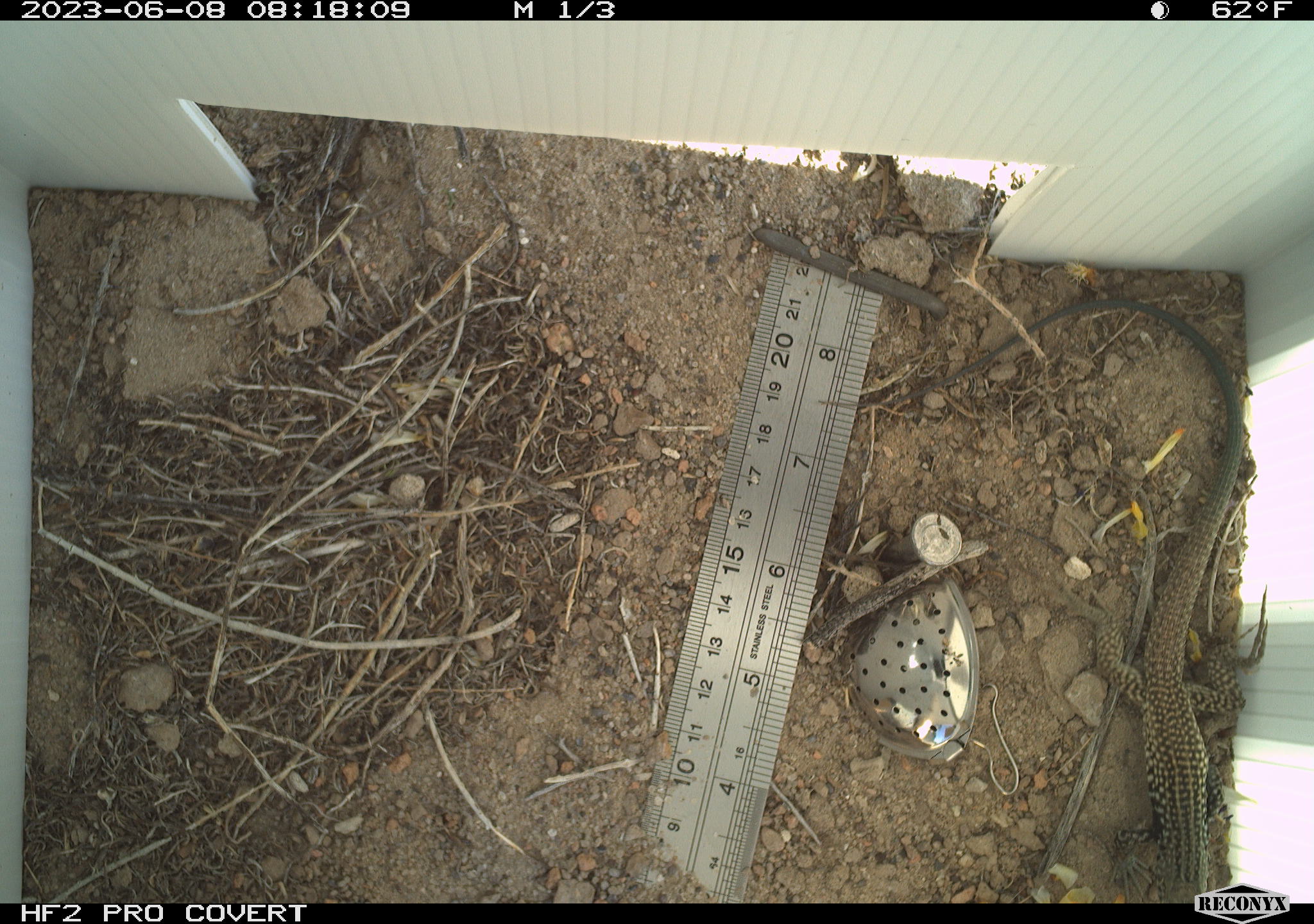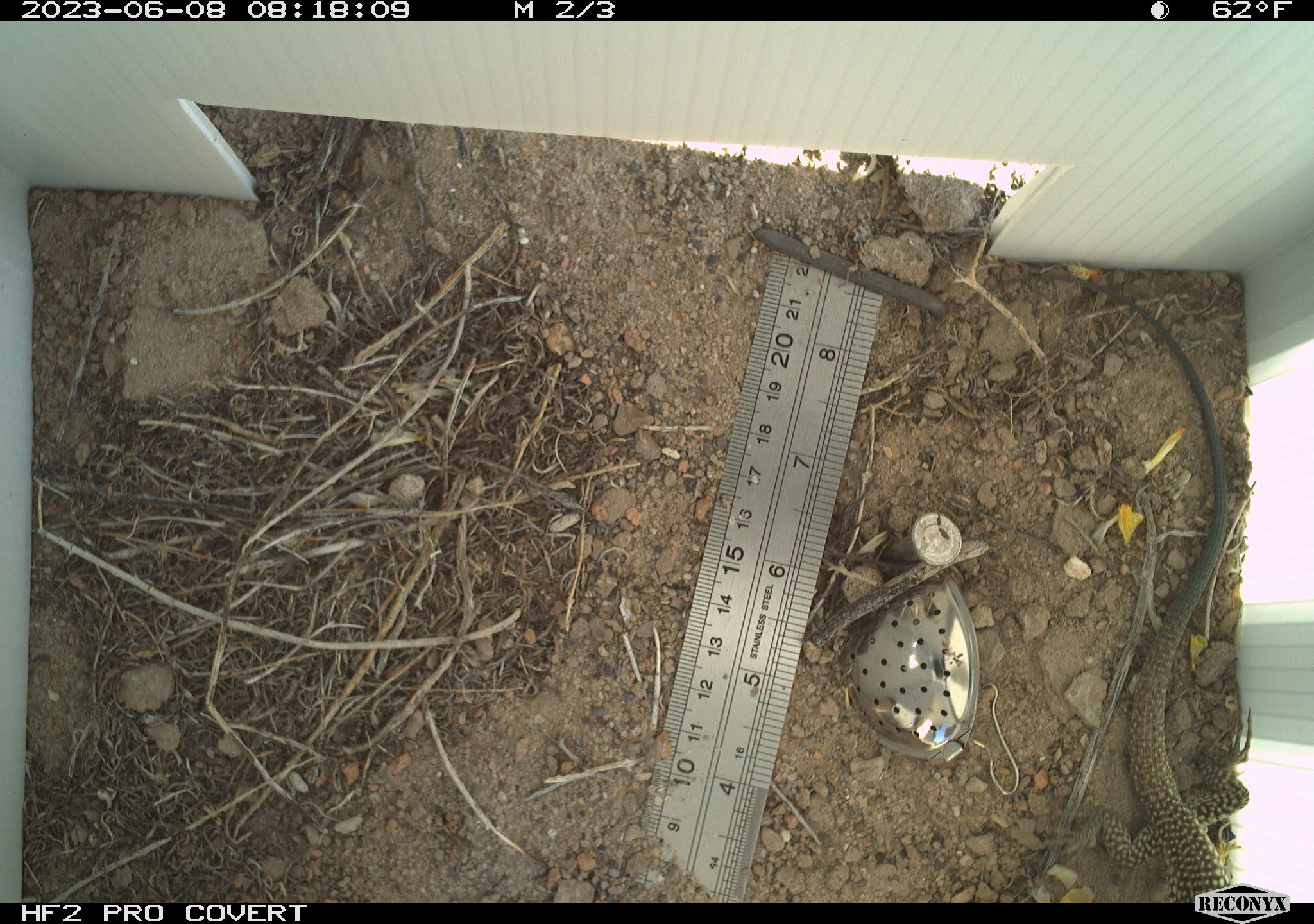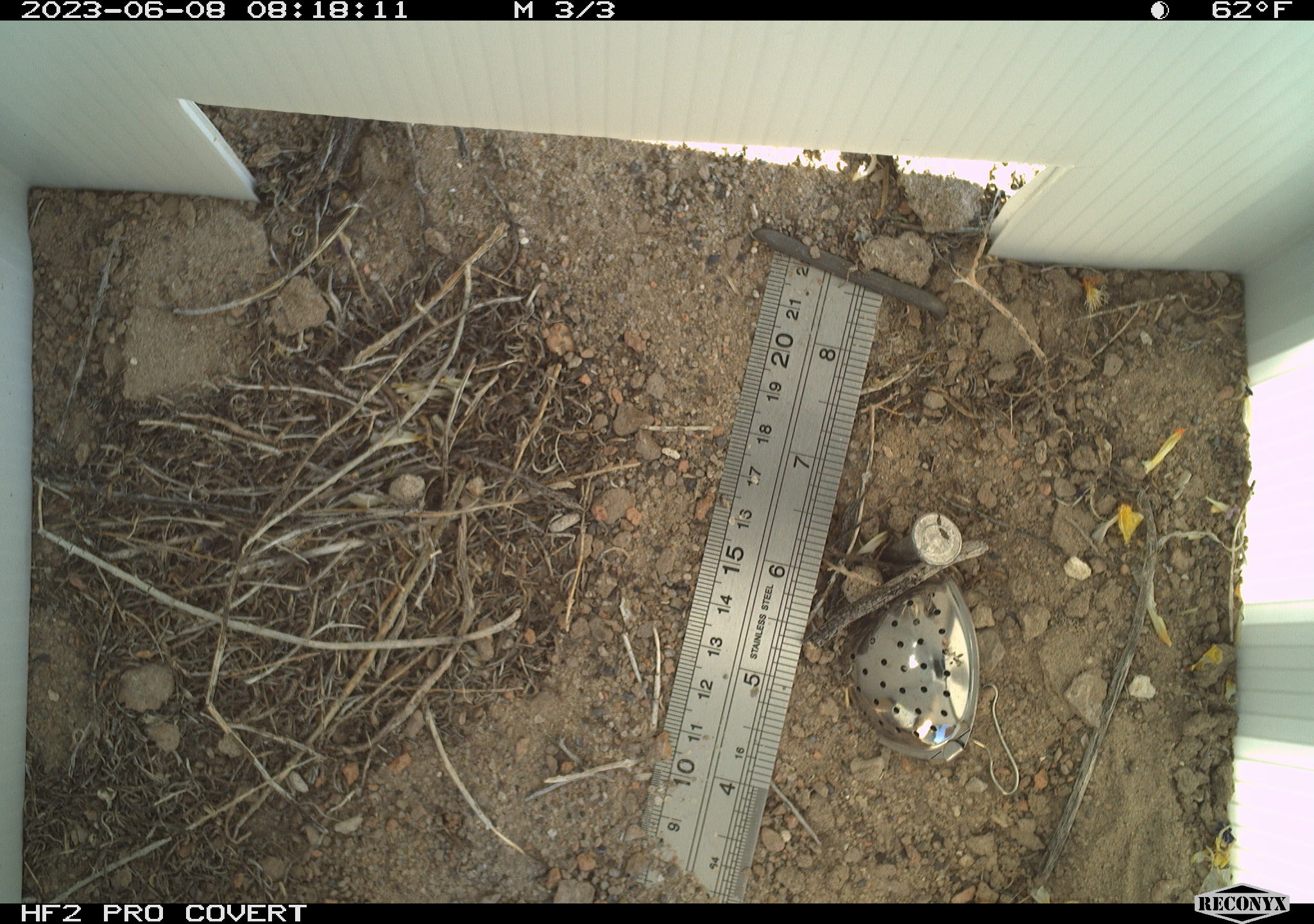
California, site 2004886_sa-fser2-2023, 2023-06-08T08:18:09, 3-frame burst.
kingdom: Animalia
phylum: Chordata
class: Reptilia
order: Squamata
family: Teiidae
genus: Aspidoscelis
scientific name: Aspidoscelis tigris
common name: western whiptail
Western whiptail (Aspidoscelis tigris).